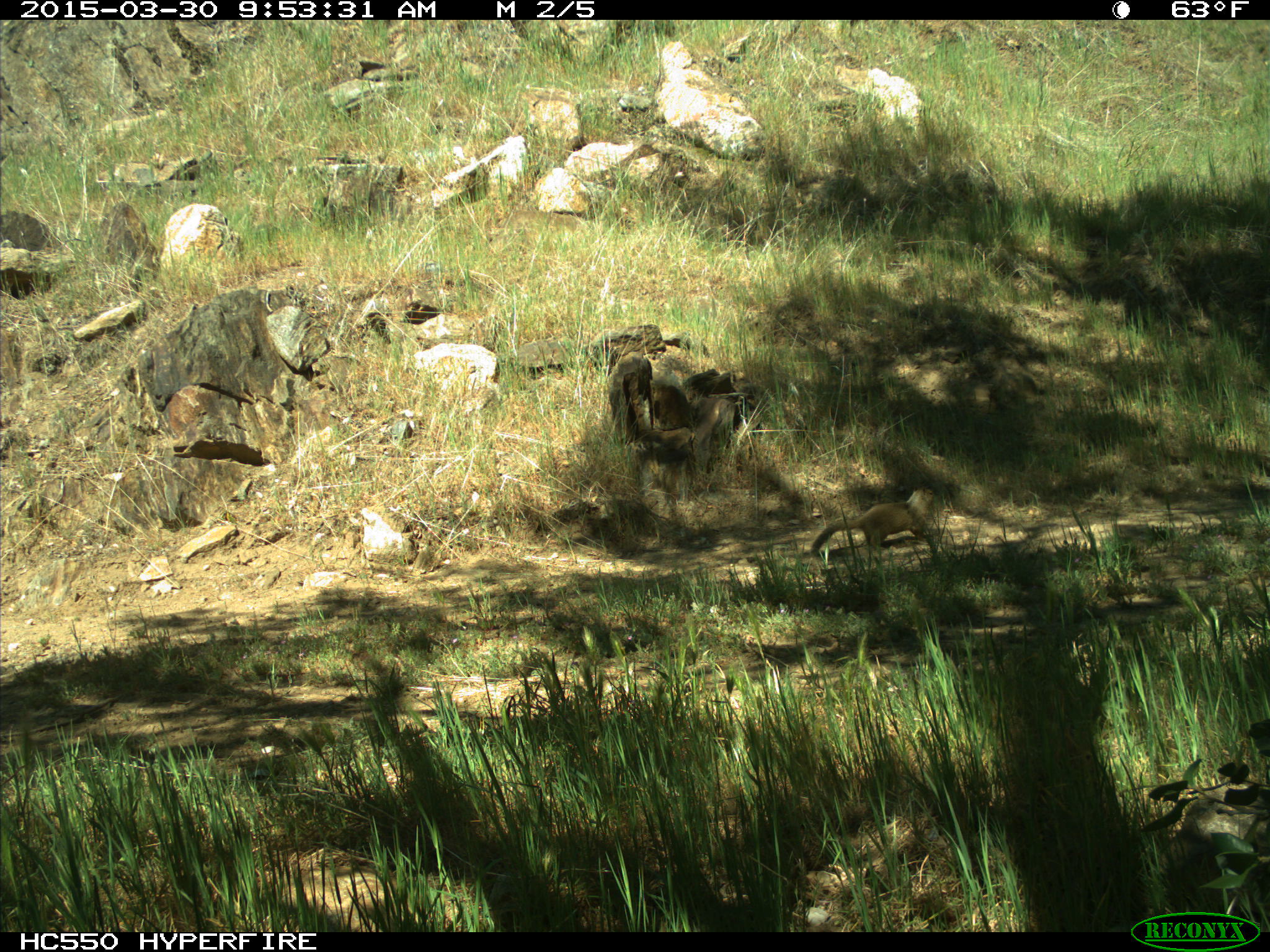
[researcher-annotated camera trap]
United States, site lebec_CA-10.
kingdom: Animalia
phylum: Chordata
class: Mammalia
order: Rodentia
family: Sciuridae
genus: Otospermophilus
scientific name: Otospermophilus beecheyi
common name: california ground squirrel